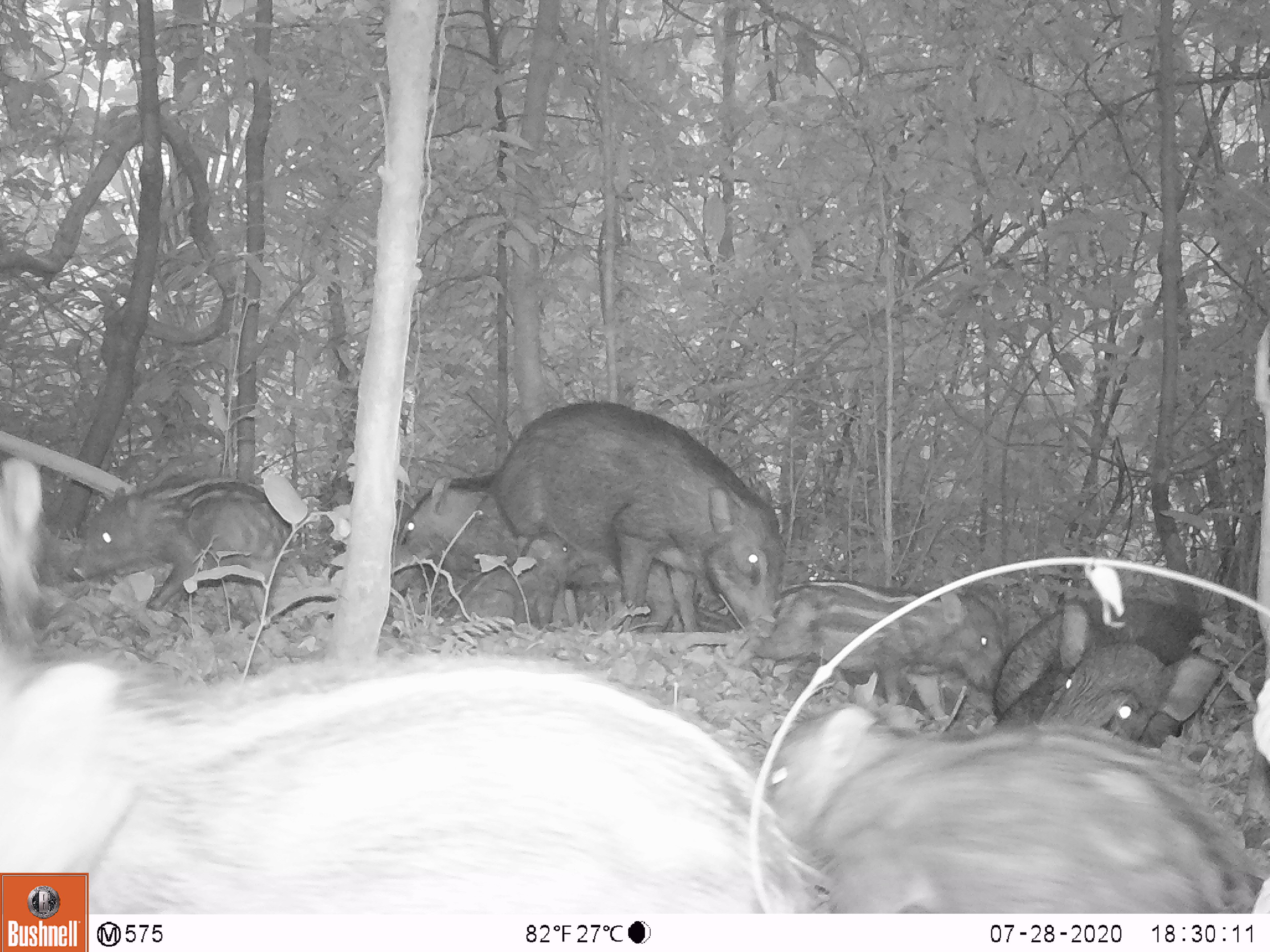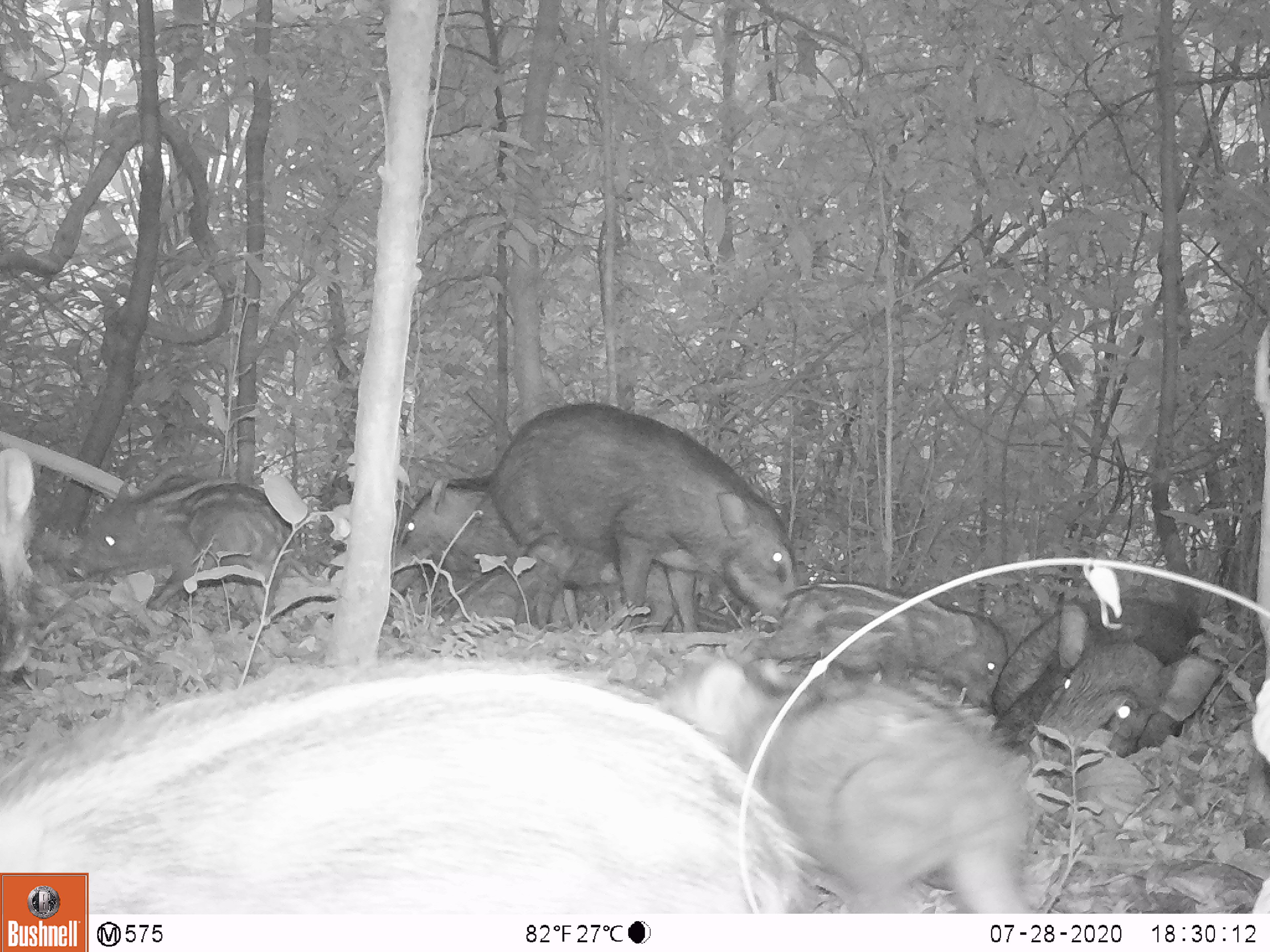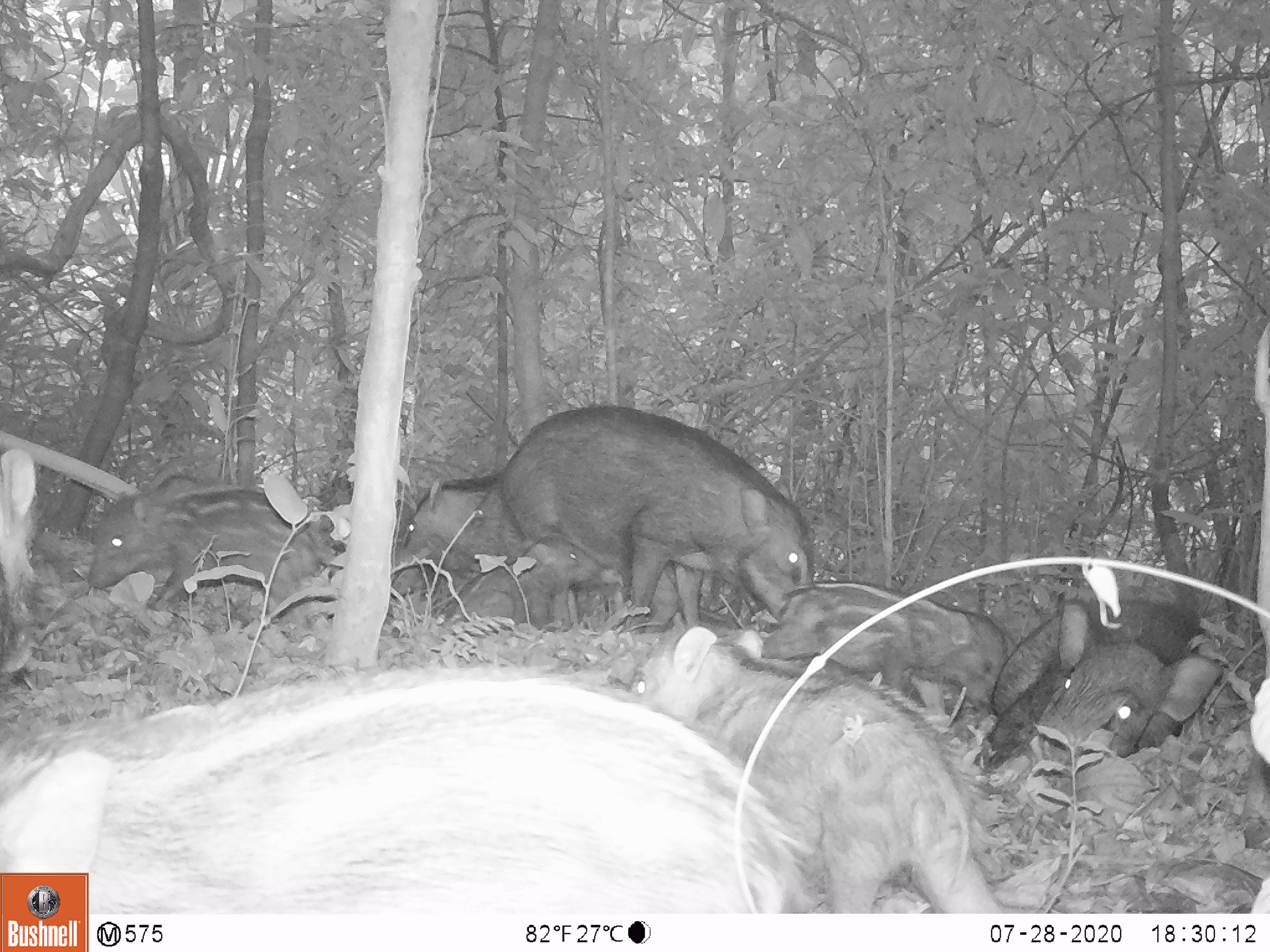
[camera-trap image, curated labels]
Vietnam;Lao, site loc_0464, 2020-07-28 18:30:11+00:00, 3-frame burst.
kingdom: Animalia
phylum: Chordata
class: Mammalia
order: Artiodactyla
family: Suidae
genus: Sus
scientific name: Sus scrofa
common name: eurasian wild pig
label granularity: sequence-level